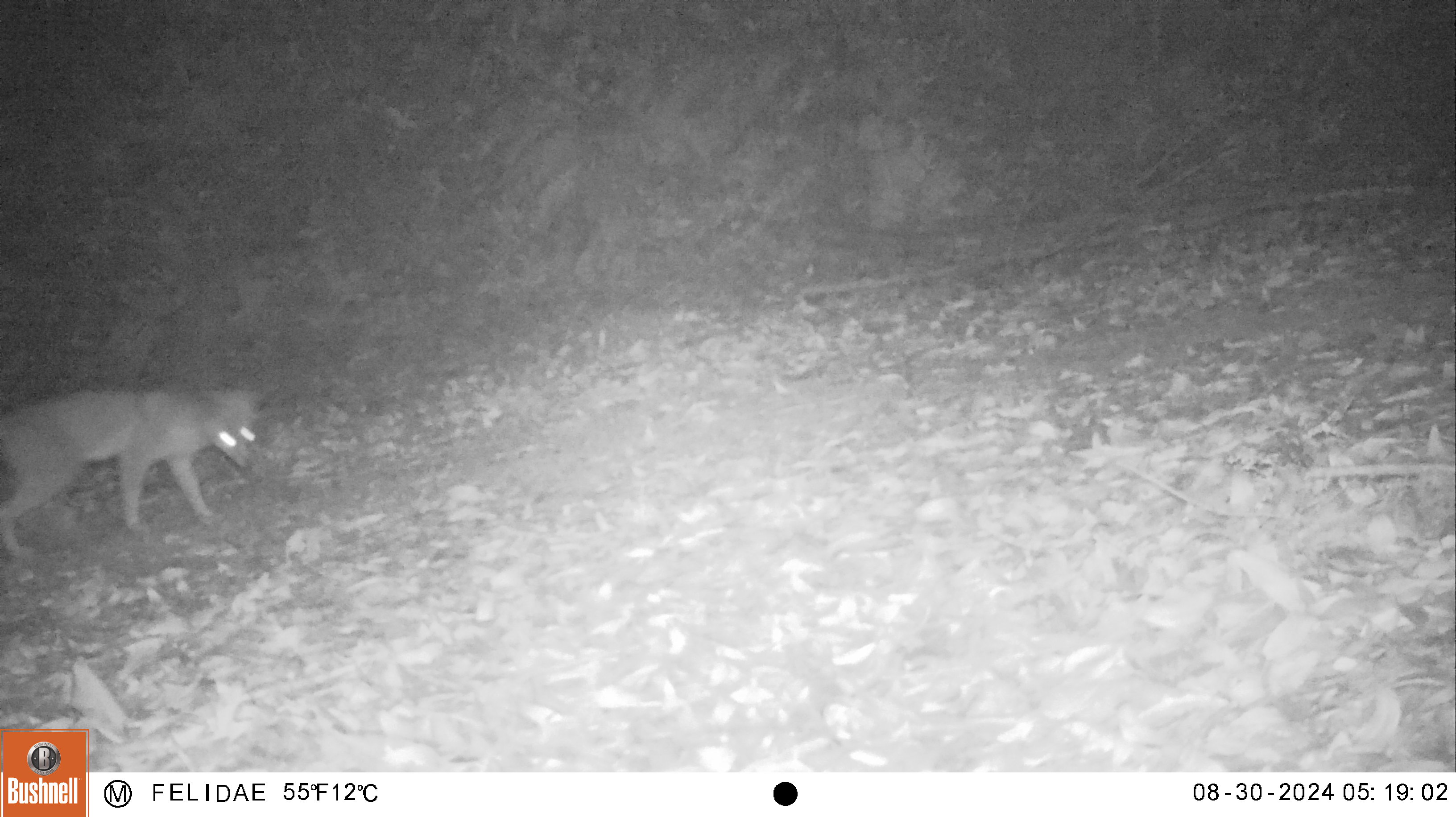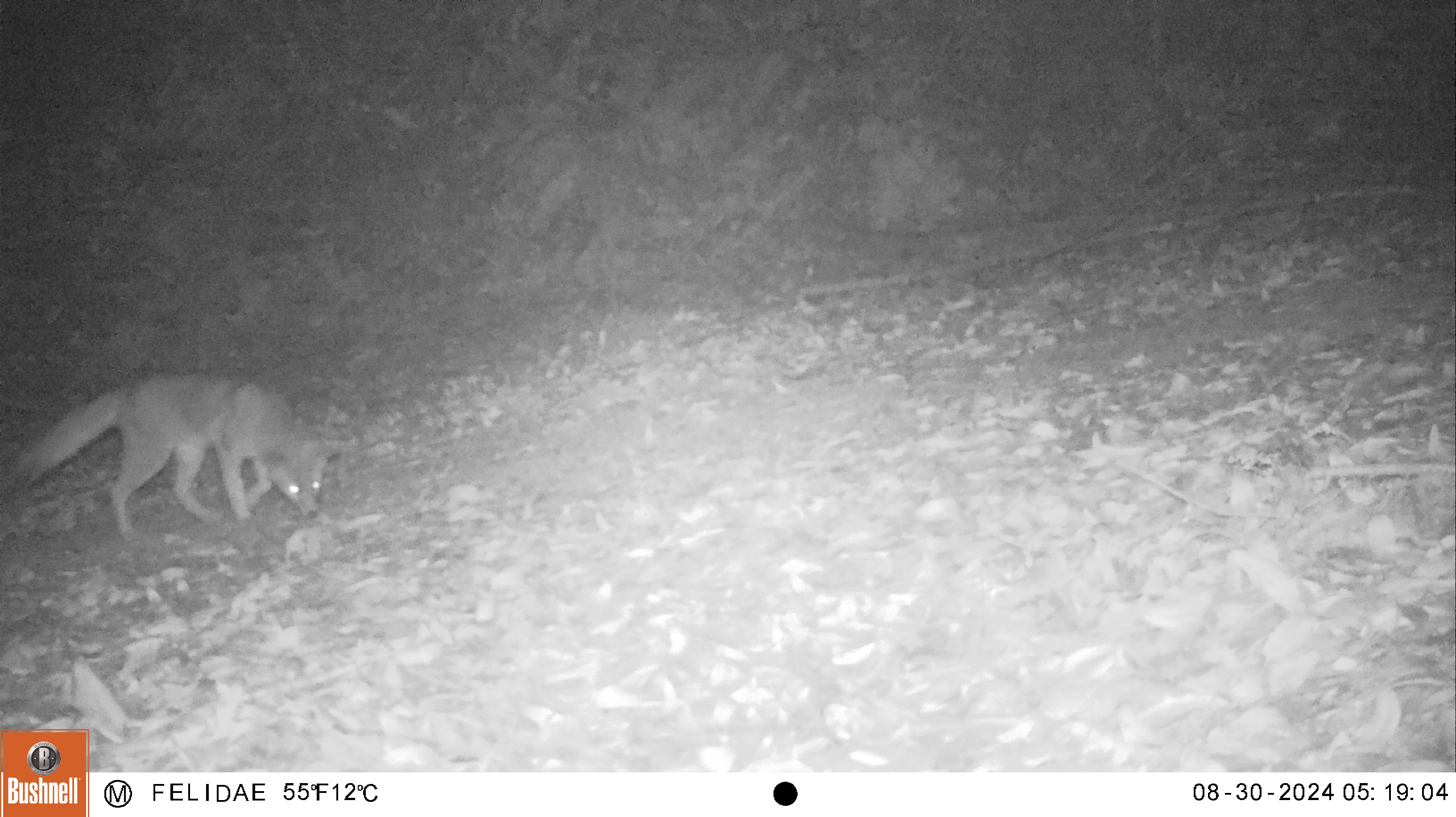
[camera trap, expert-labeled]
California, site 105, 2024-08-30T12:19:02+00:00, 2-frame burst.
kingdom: Animalia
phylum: Chordata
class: Mammalia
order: Carnivora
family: Canidae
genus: Urocyon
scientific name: Urocyon cinereoargenteus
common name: gray fox